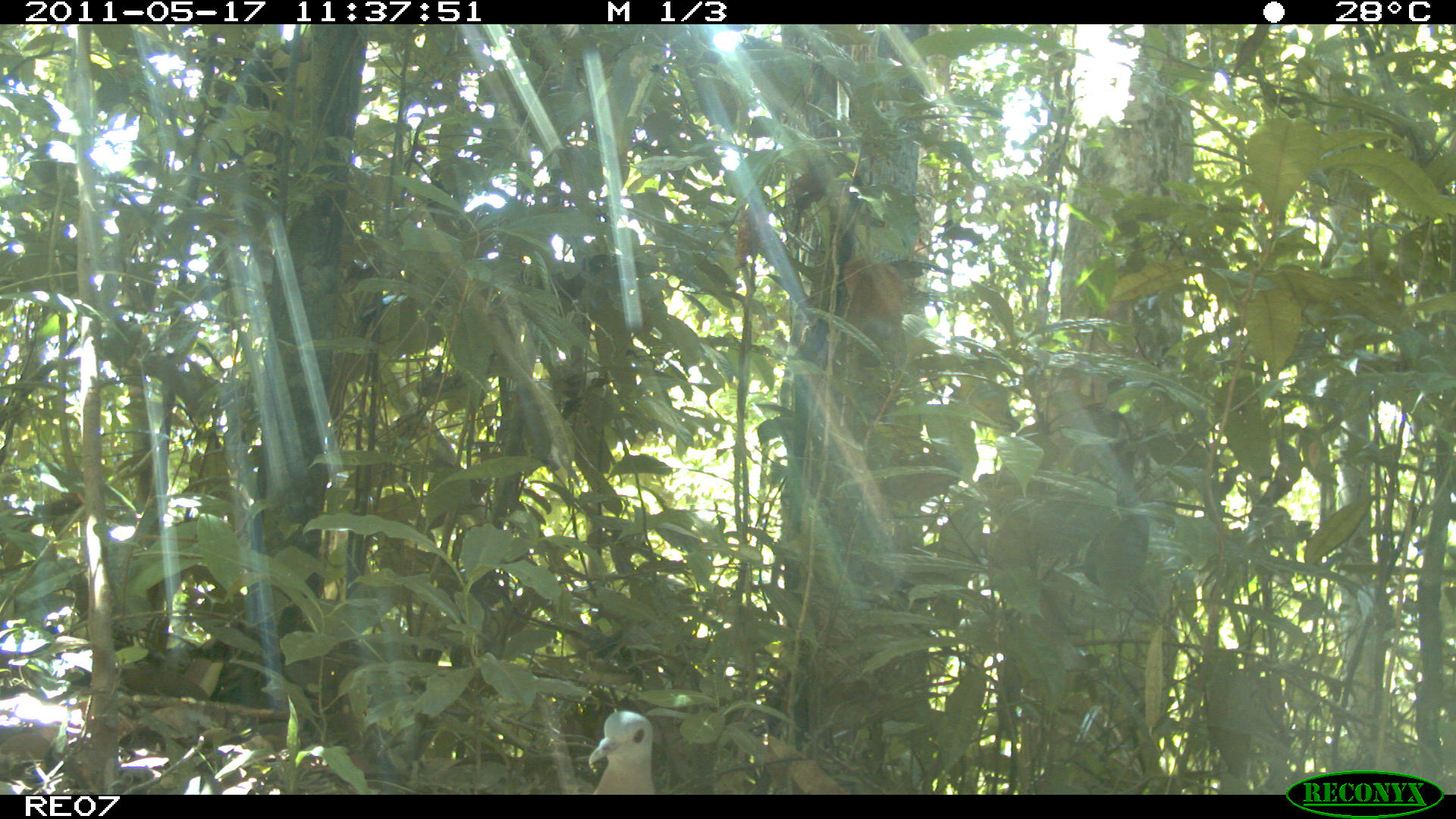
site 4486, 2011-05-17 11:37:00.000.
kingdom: Animalia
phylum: Chordata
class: Aves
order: Columbiformes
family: Columbidae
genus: Streptopelia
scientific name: Streptopelia picturata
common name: malagasy turtle dove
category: nesoenas picturata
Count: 1.